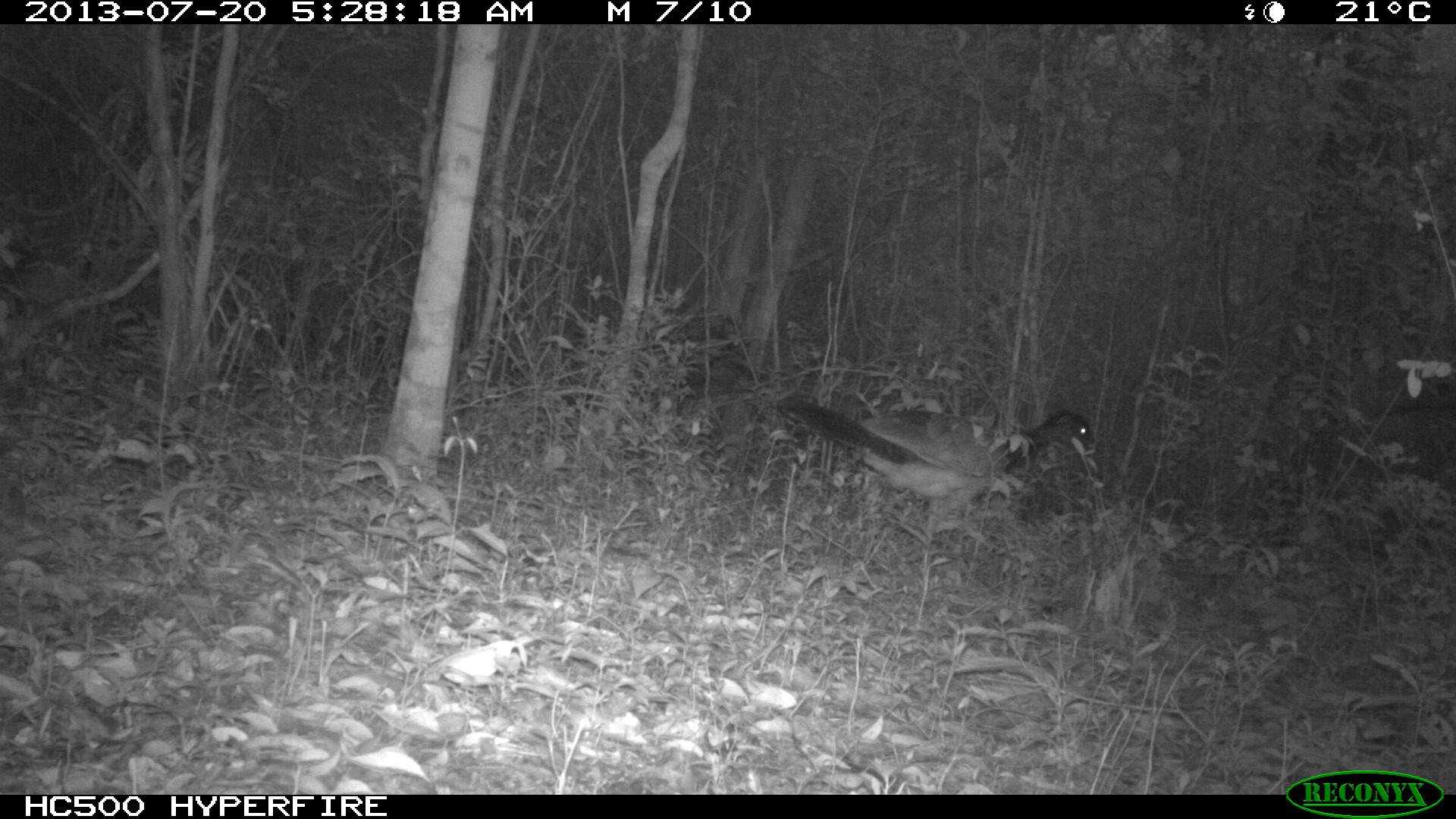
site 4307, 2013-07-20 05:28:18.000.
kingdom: Animalia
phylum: Chordata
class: Aves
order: Galliformes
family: Cracidae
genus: Crax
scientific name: Crax rubra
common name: great curassow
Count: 1.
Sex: female.